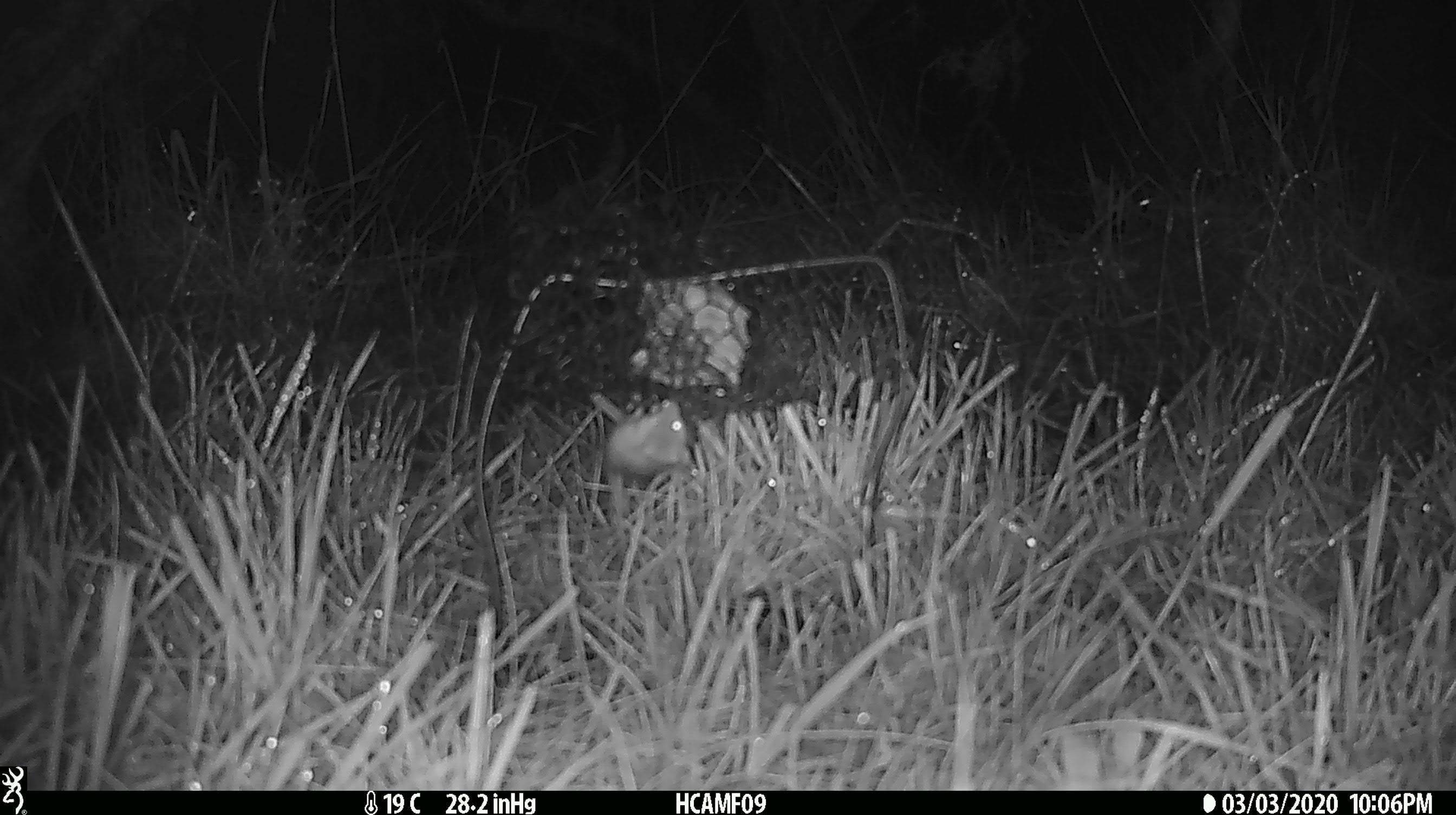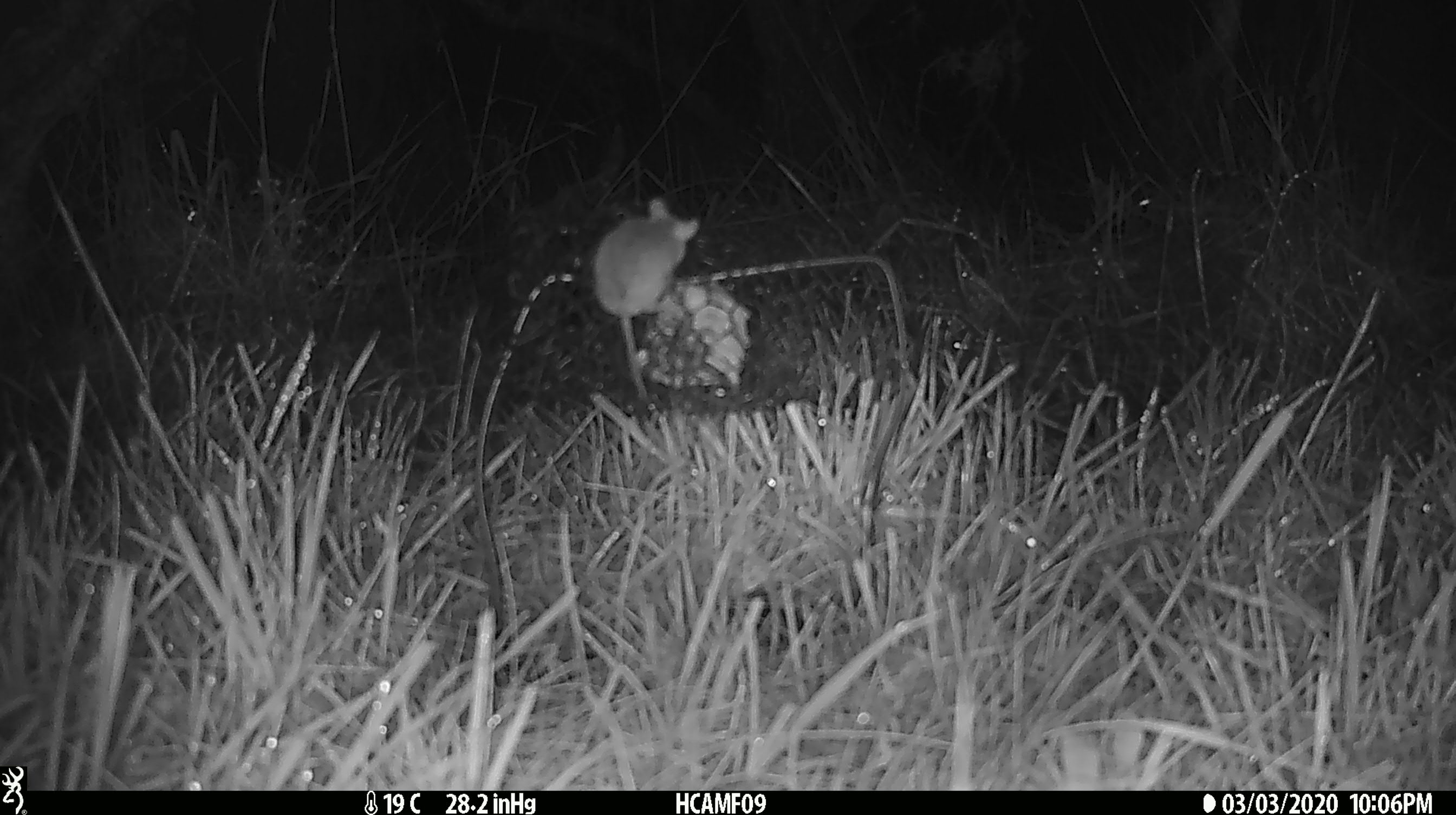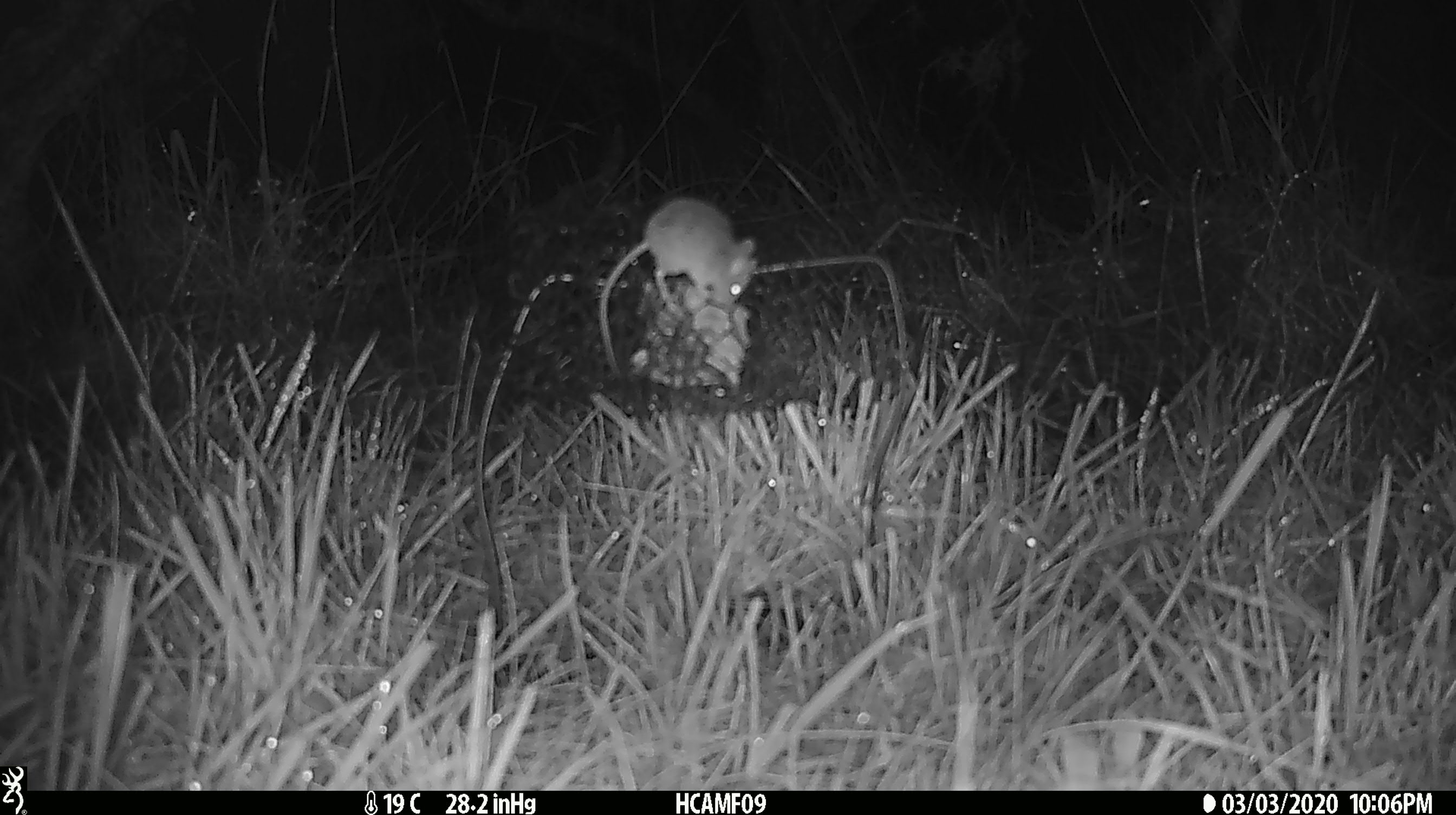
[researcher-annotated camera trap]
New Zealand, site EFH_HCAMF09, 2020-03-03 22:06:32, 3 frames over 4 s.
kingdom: Animalia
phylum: Chordata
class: Mammalia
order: Rodentia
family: Muridae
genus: Mus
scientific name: Mus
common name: mouse